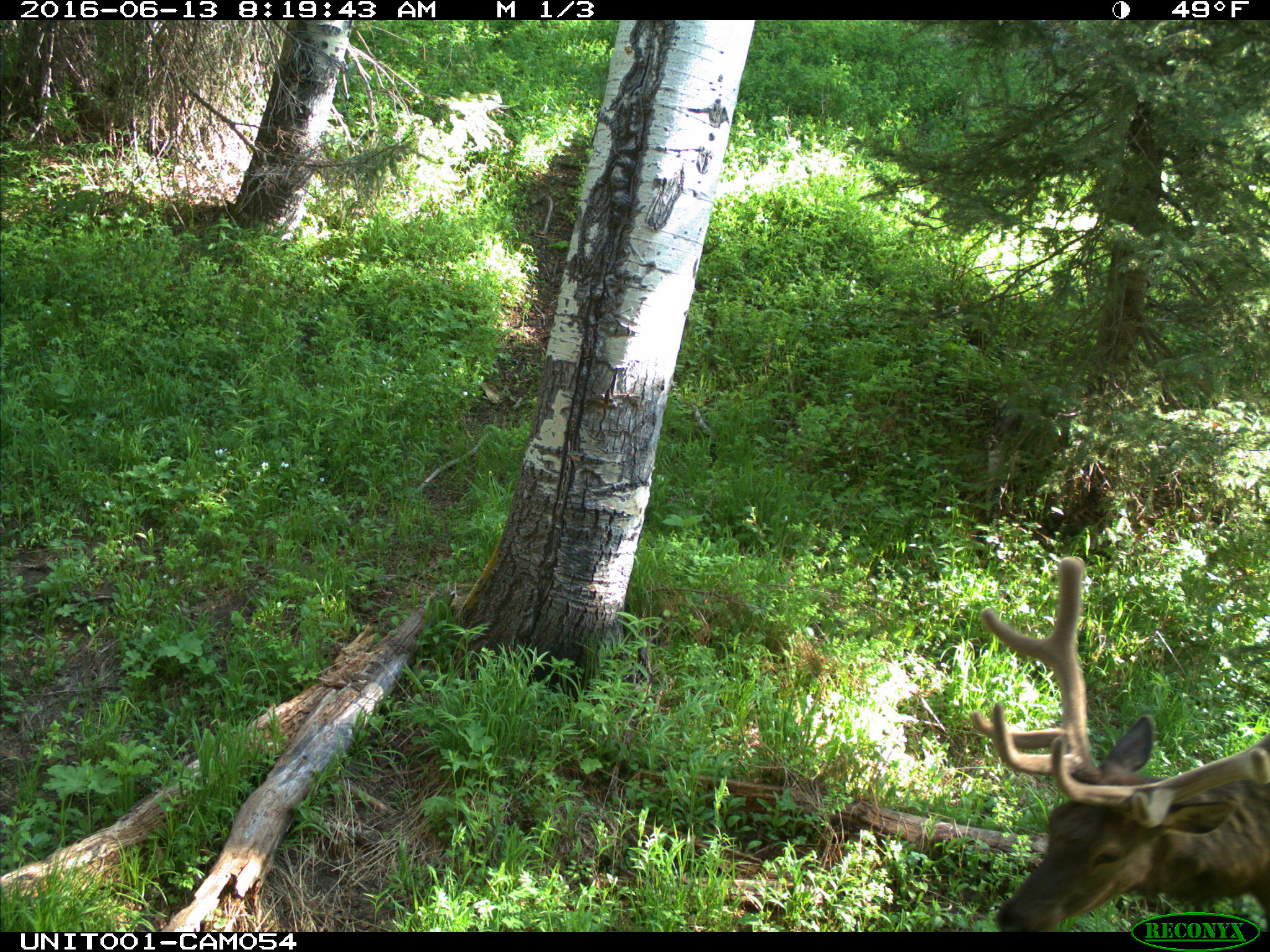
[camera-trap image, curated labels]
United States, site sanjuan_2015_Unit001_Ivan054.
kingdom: Animalia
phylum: Chordata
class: Mammalia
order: Artiodactyla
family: Cervidae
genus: Cervus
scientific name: Cervus elaphus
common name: red deer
Cervus elaphus (red deer).